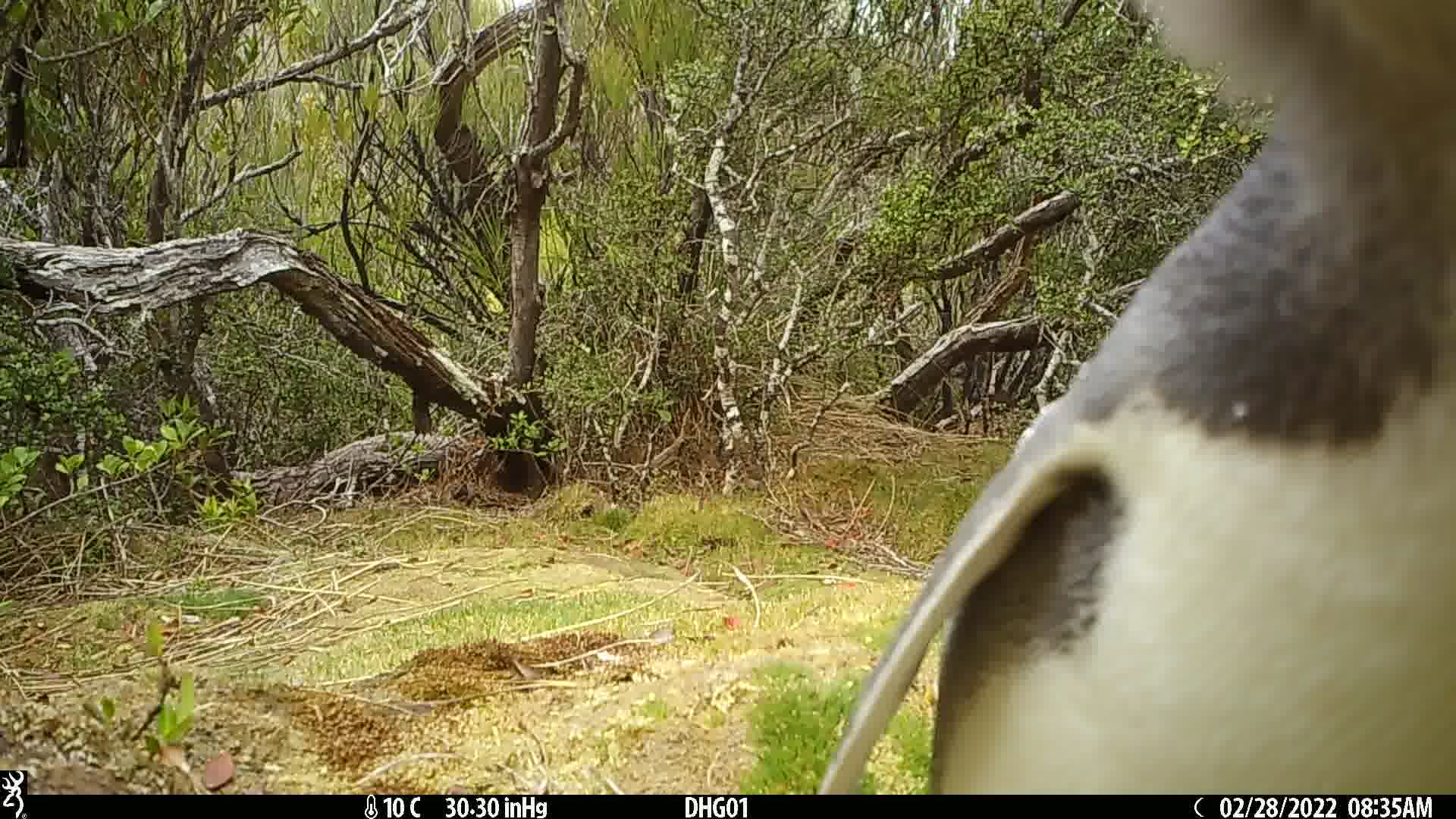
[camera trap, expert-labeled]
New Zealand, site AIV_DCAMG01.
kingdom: Animalia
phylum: Chordata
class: Aves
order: Sphenisciformes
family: Spheniscidae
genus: Megadyptes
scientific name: Megadyptes antipodes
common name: yellow-eyed penguin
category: yellow eyed penguin